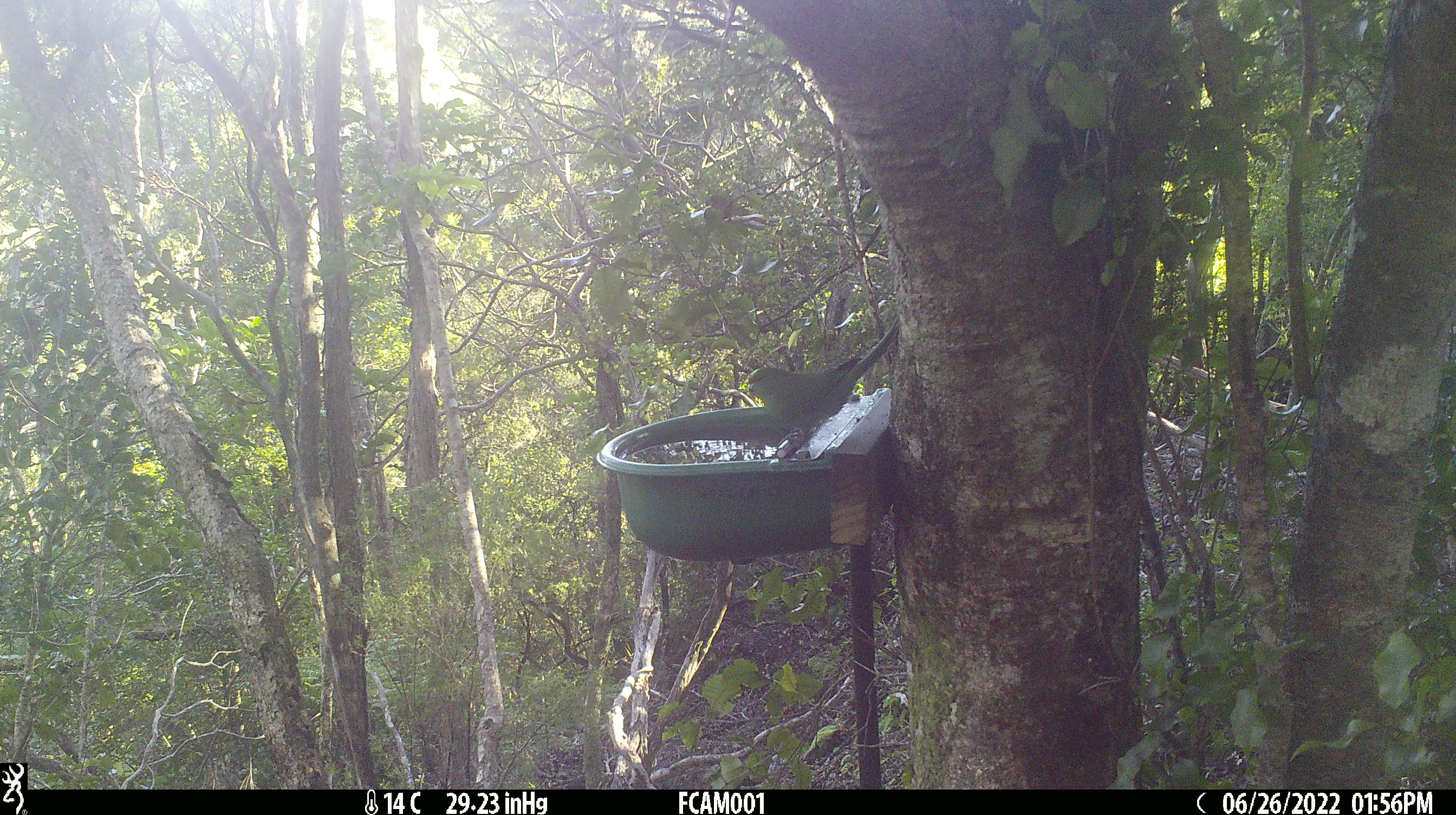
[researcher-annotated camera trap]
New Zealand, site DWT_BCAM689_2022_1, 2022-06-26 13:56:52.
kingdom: Animalia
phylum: Chordata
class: Aves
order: Psittaciformes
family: Psittaculidae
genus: Cyanoramphus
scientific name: Cyanoramphus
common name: parakeet